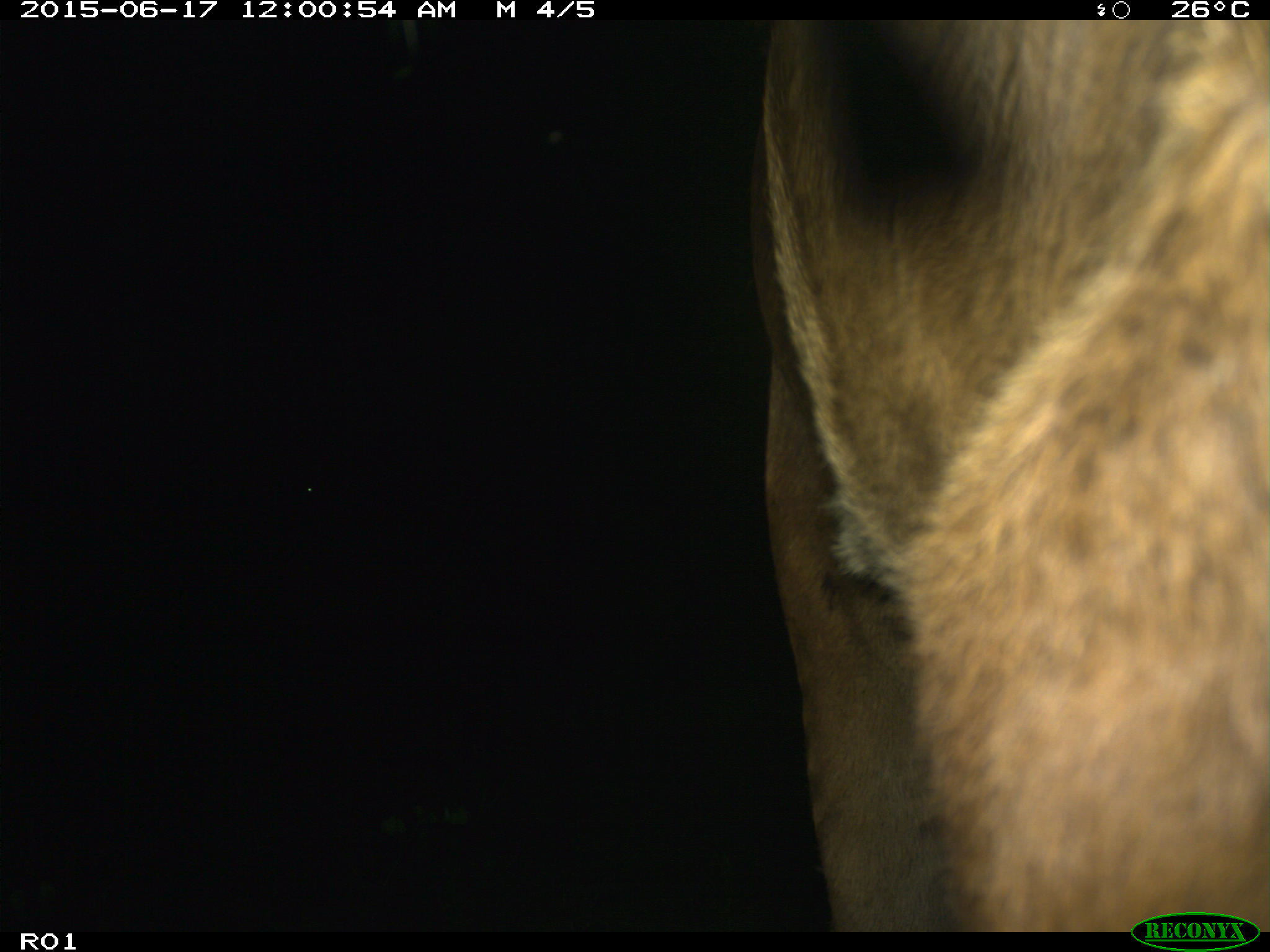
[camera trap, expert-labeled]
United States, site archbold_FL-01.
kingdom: Animalia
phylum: Chordata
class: Mammalia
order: Artiodactyla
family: Bovidae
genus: Bos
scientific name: Bos taurus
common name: domestic cow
Bos taurus (domestic cow).